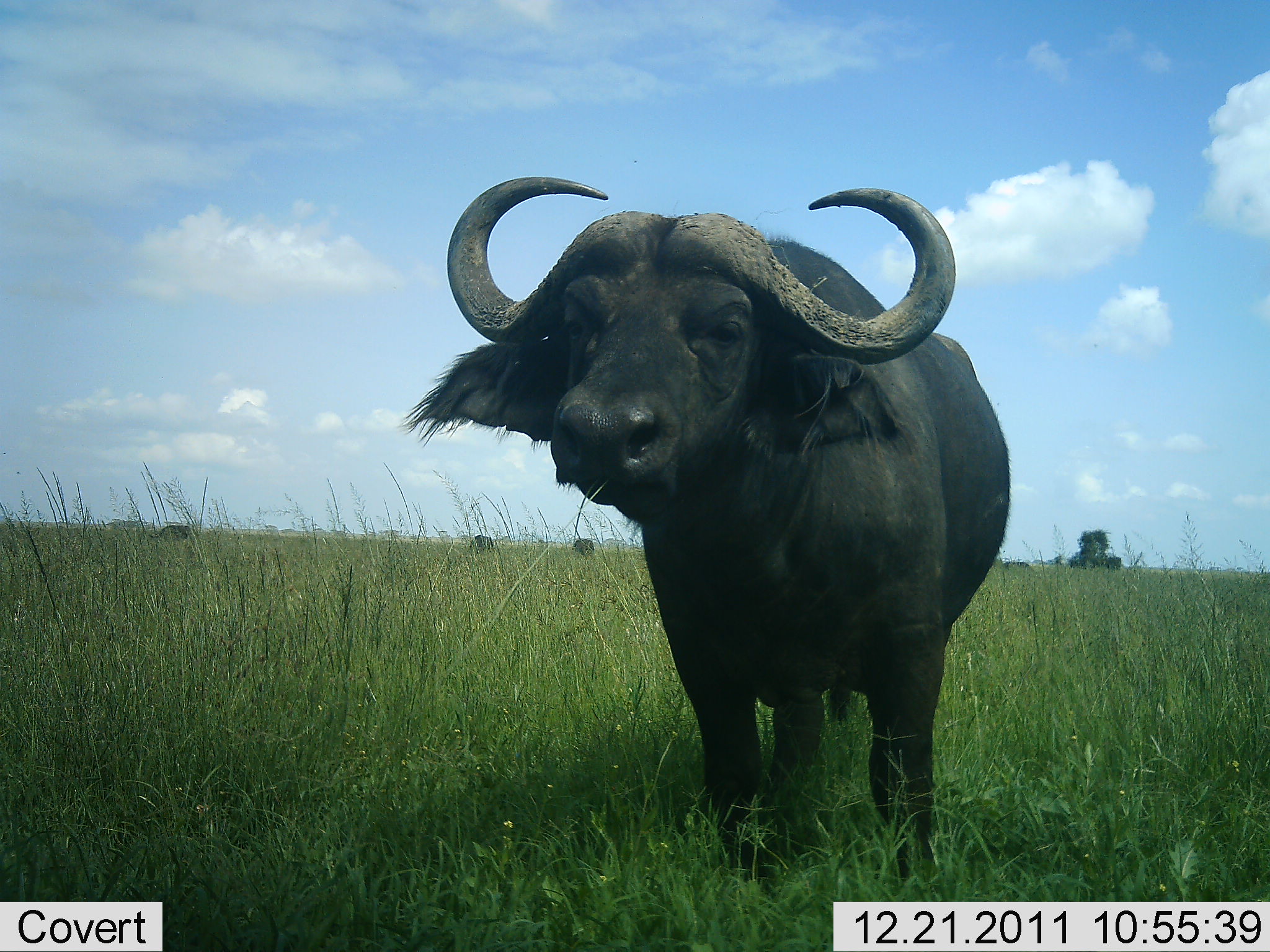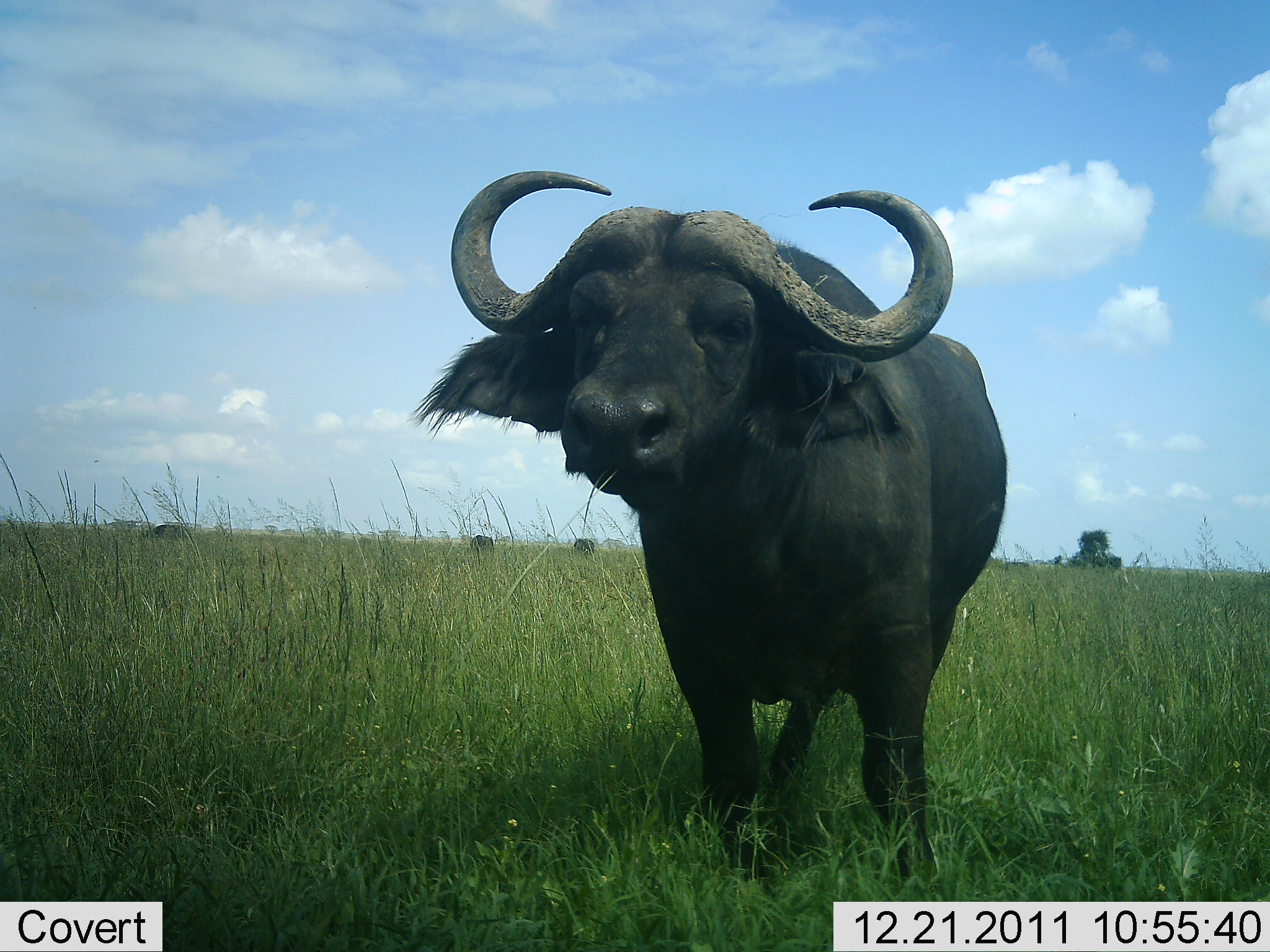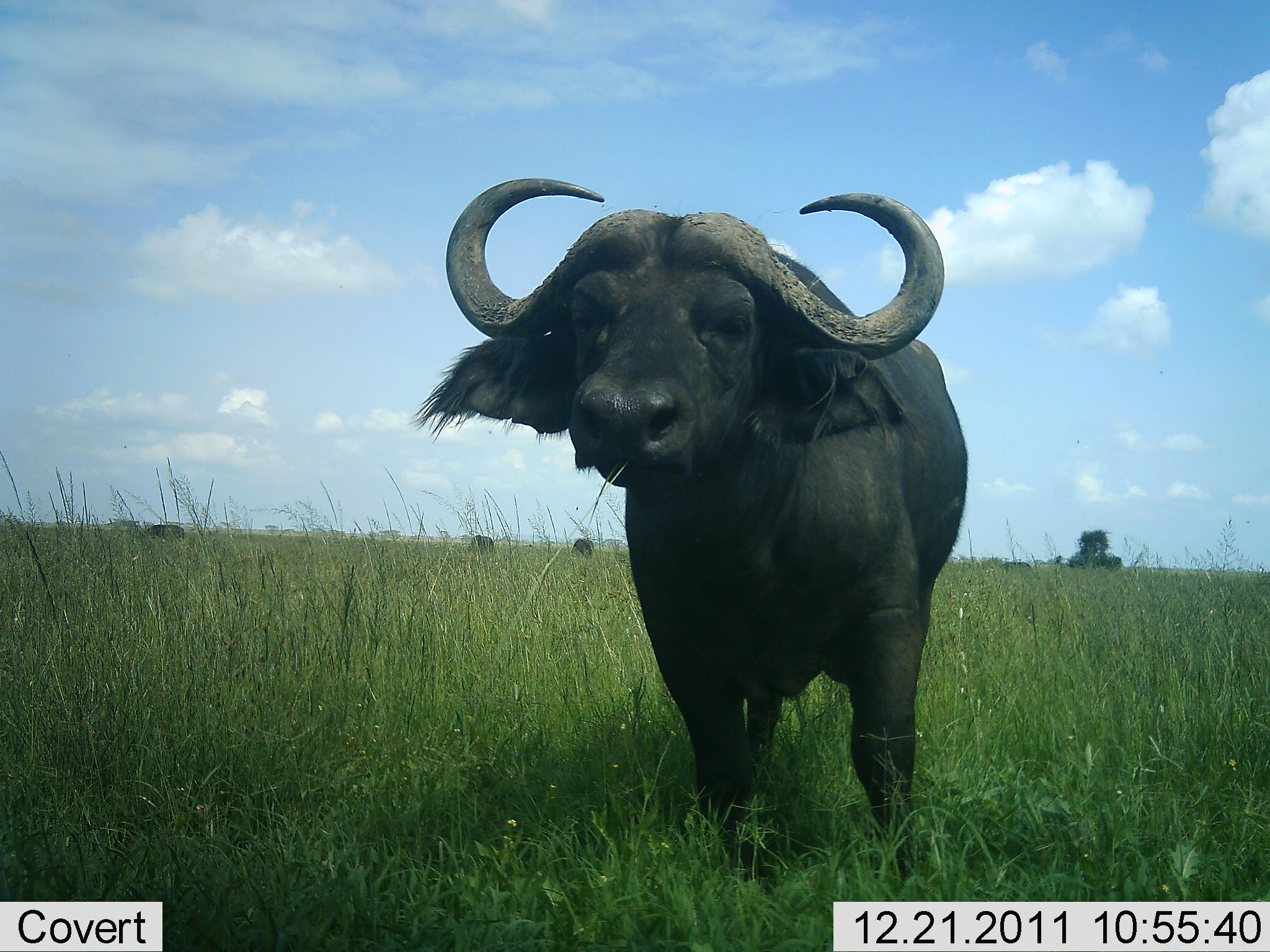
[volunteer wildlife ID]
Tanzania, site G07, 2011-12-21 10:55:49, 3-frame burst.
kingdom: Animalia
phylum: Chordata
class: Mammalia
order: Artiodactyla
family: Bovidae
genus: Syncerus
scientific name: Syncerus caffer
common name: cape buffalo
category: buffalo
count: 1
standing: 100%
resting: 0%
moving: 8%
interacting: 0%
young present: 0%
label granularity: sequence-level